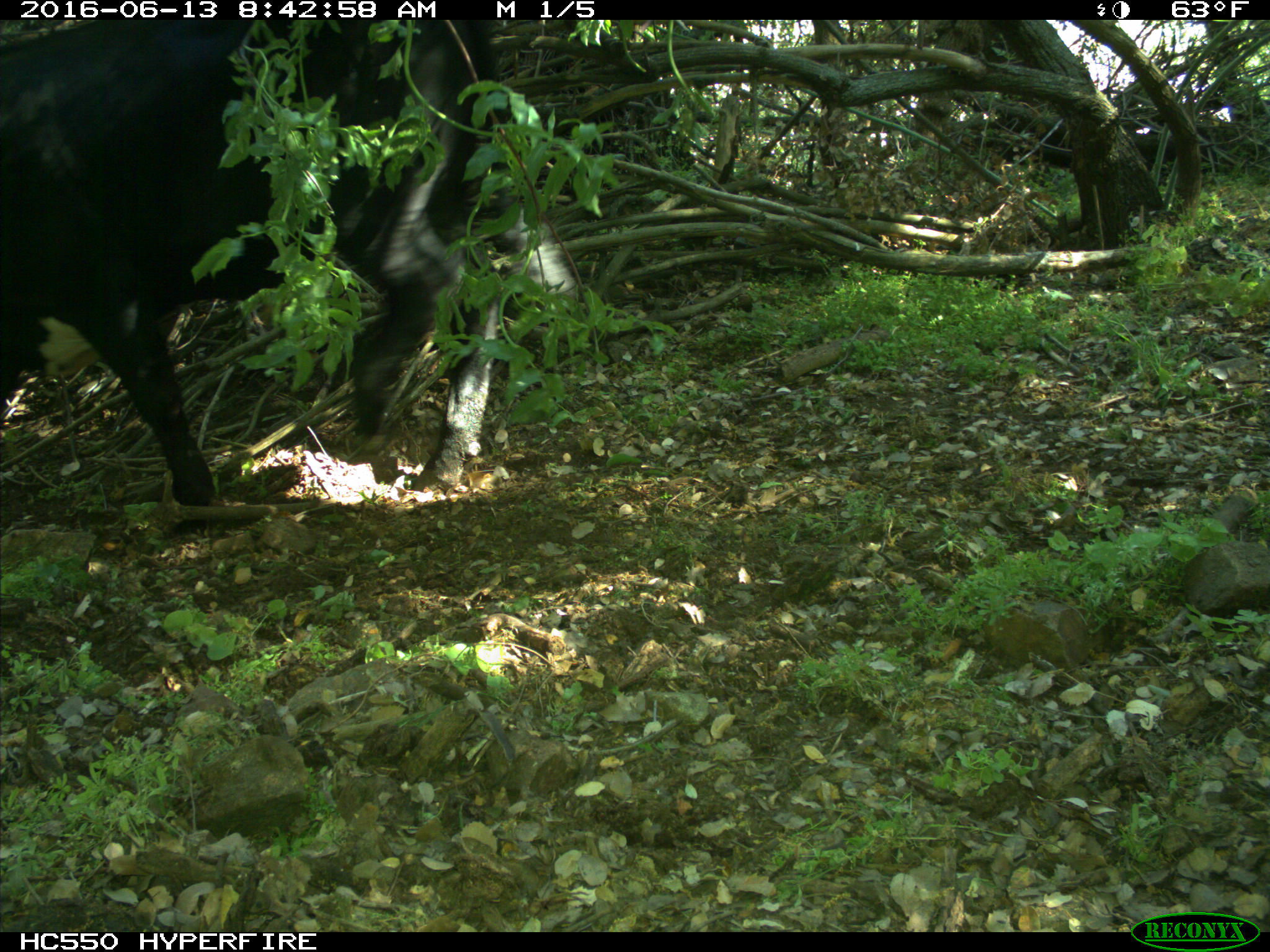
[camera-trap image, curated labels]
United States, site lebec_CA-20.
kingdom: Animalia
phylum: Chordata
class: Mammalia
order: Artiodactyla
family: Bovidae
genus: Bos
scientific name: Bos taurus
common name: domestic cow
Bos taurus (domestic cow).